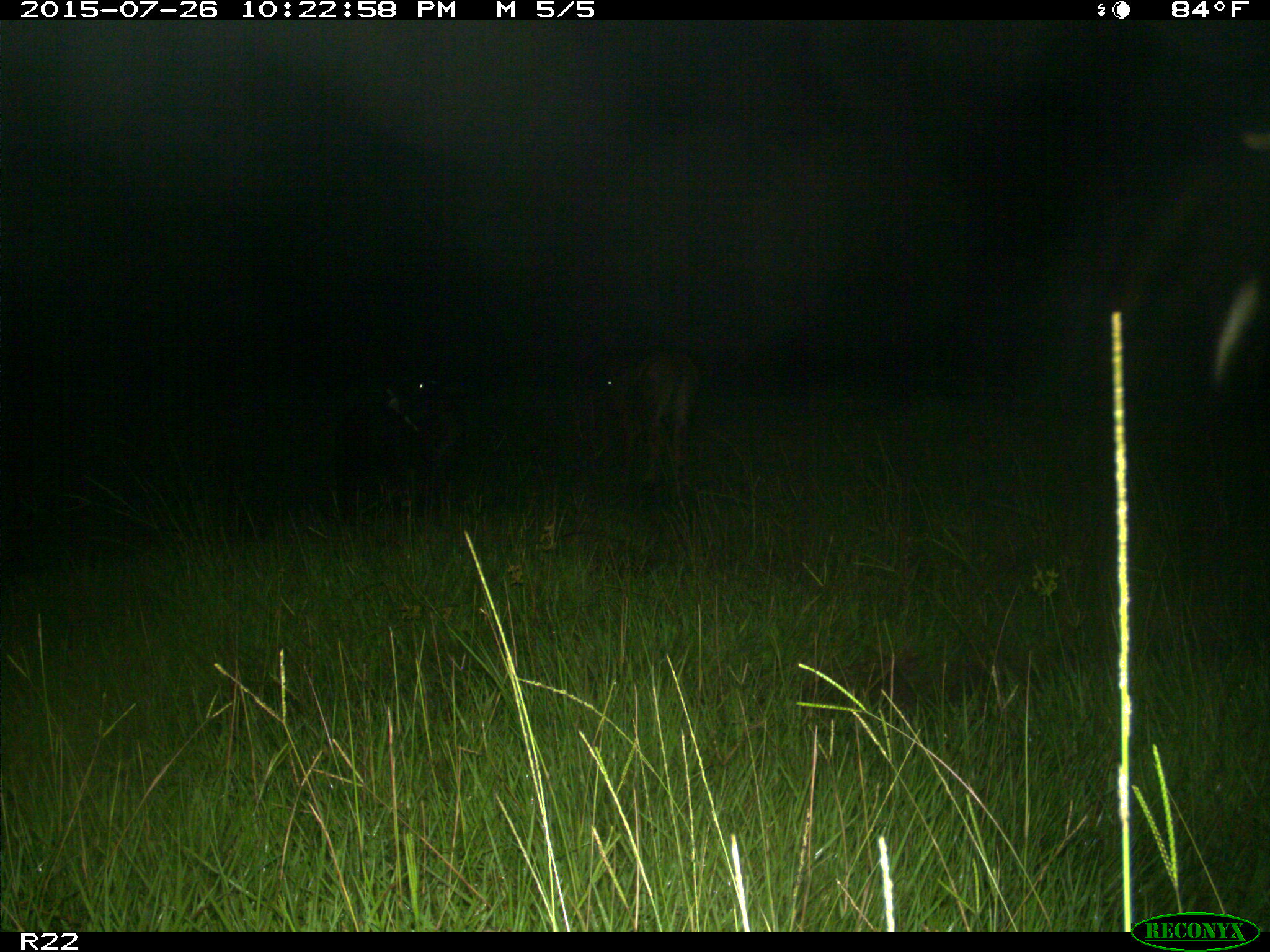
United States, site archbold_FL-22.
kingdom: Animalia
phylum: Chordata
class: Mammalia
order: Artiodactyla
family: Bovidae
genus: Bos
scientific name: Bos taurus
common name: domestic cow